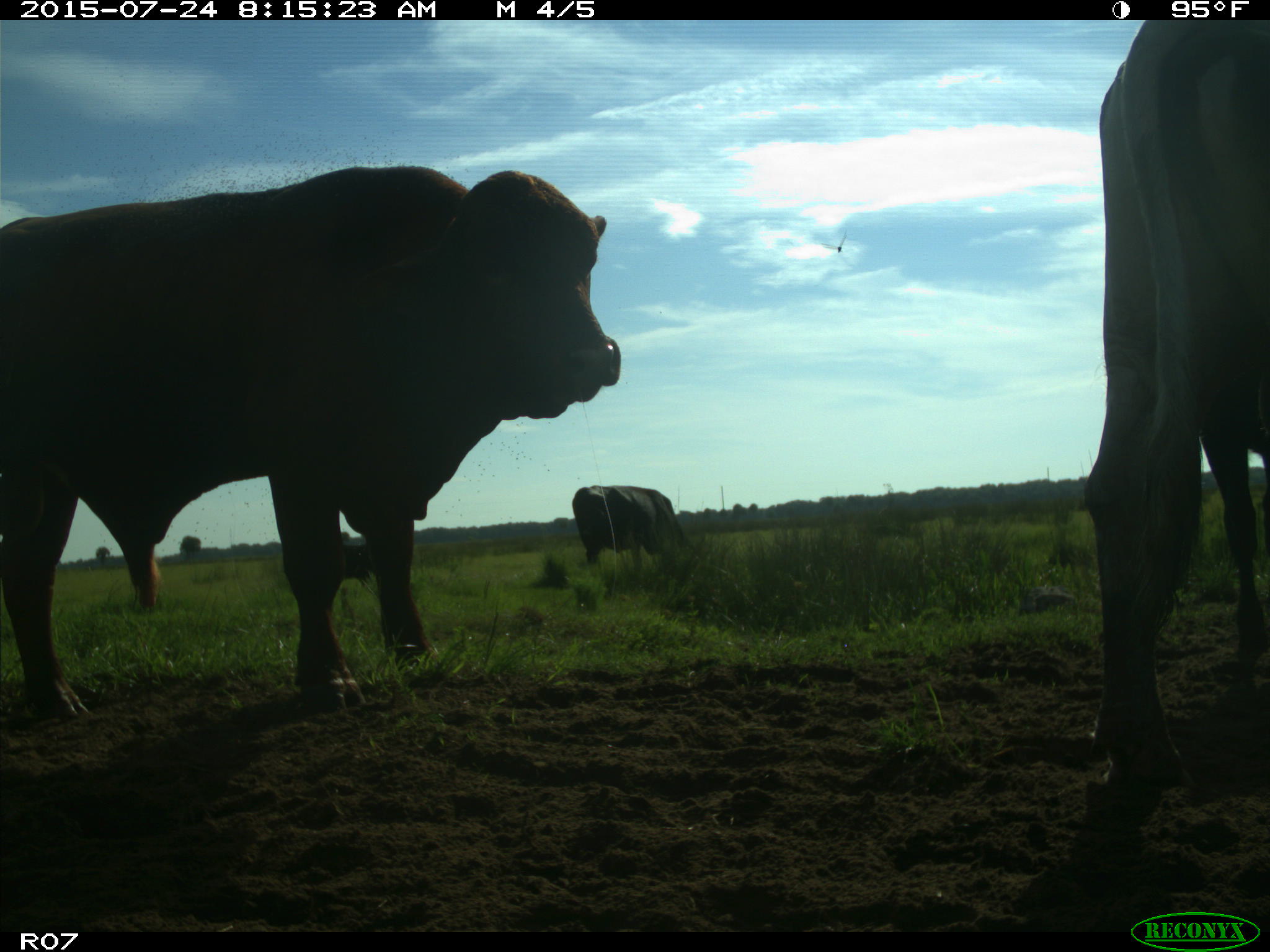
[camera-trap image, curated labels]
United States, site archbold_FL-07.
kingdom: Animalia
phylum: Chordata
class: Mammalia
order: Artiodactyla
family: Bovidae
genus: Bos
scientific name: Bos taurus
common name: domestic cow